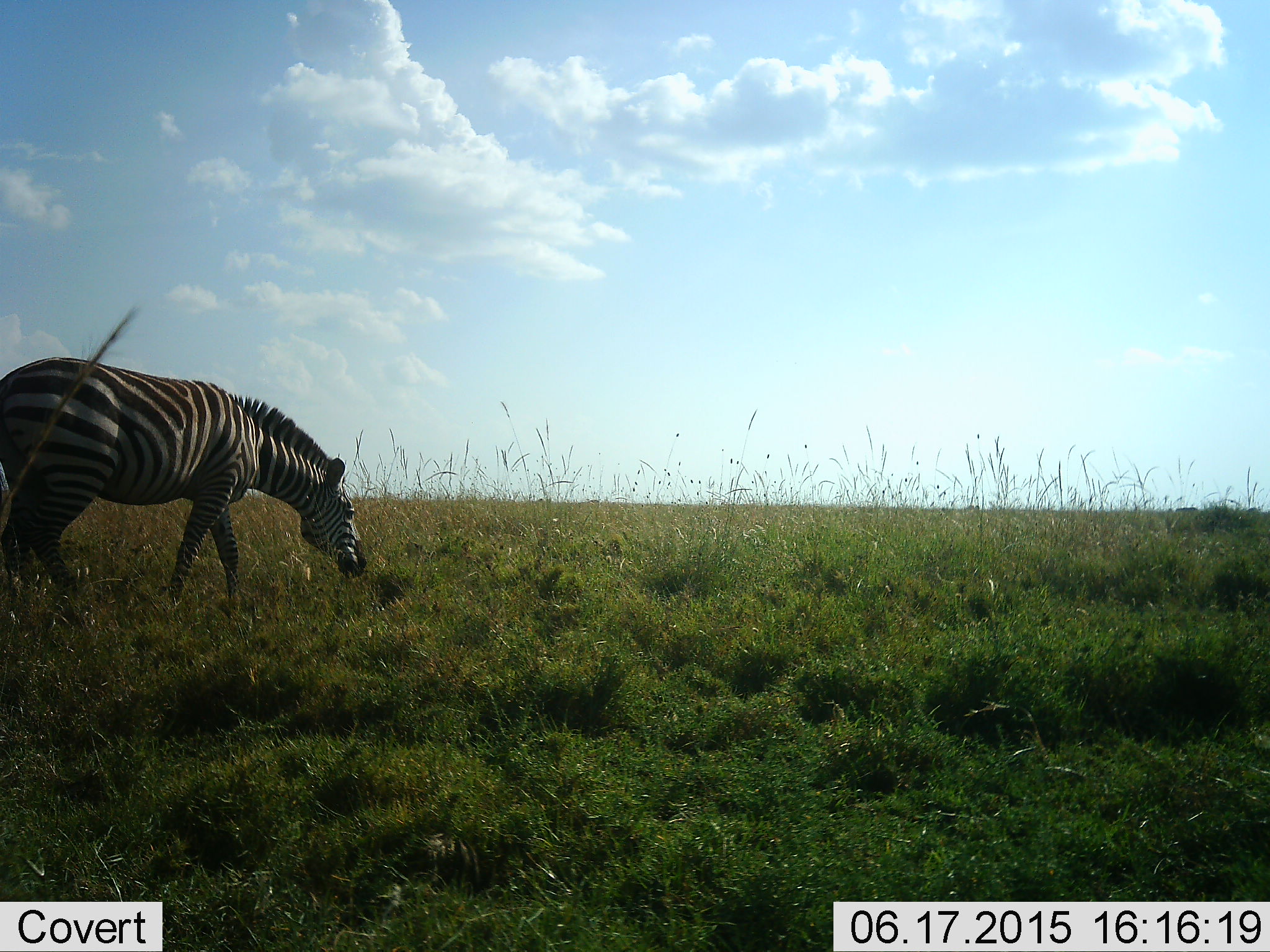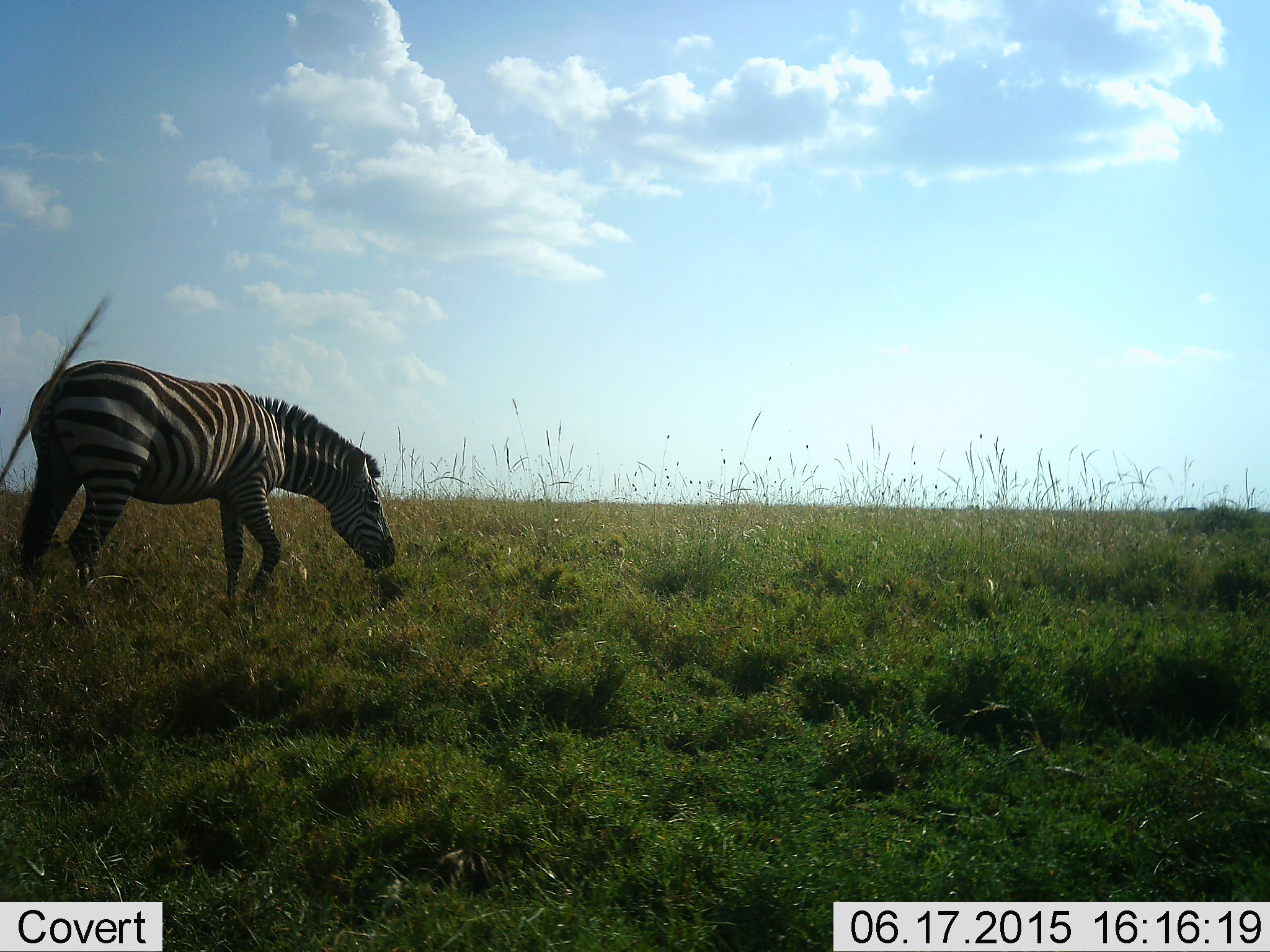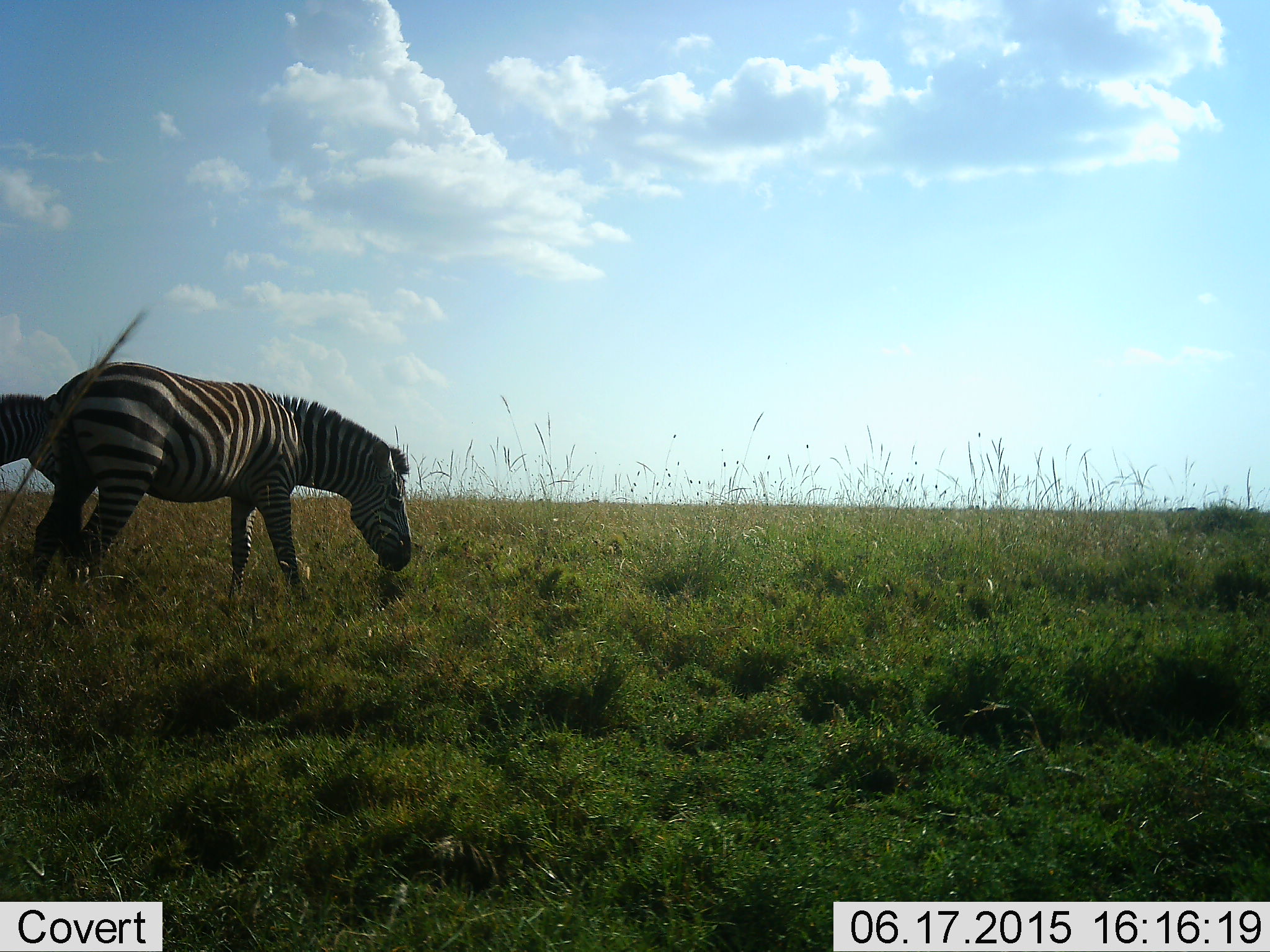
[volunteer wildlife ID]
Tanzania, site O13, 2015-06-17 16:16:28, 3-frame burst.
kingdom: Animalia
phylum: Chordata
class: Mammalia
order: Perissodactyla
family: Equidae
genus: Equus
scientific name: Equus quagga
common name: plains zebra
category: zebra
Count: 1.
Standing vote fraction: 10%.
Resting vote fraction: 0%.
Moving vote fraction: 60%.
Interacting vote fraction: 0%.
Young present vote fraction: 0%.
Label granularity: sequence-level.